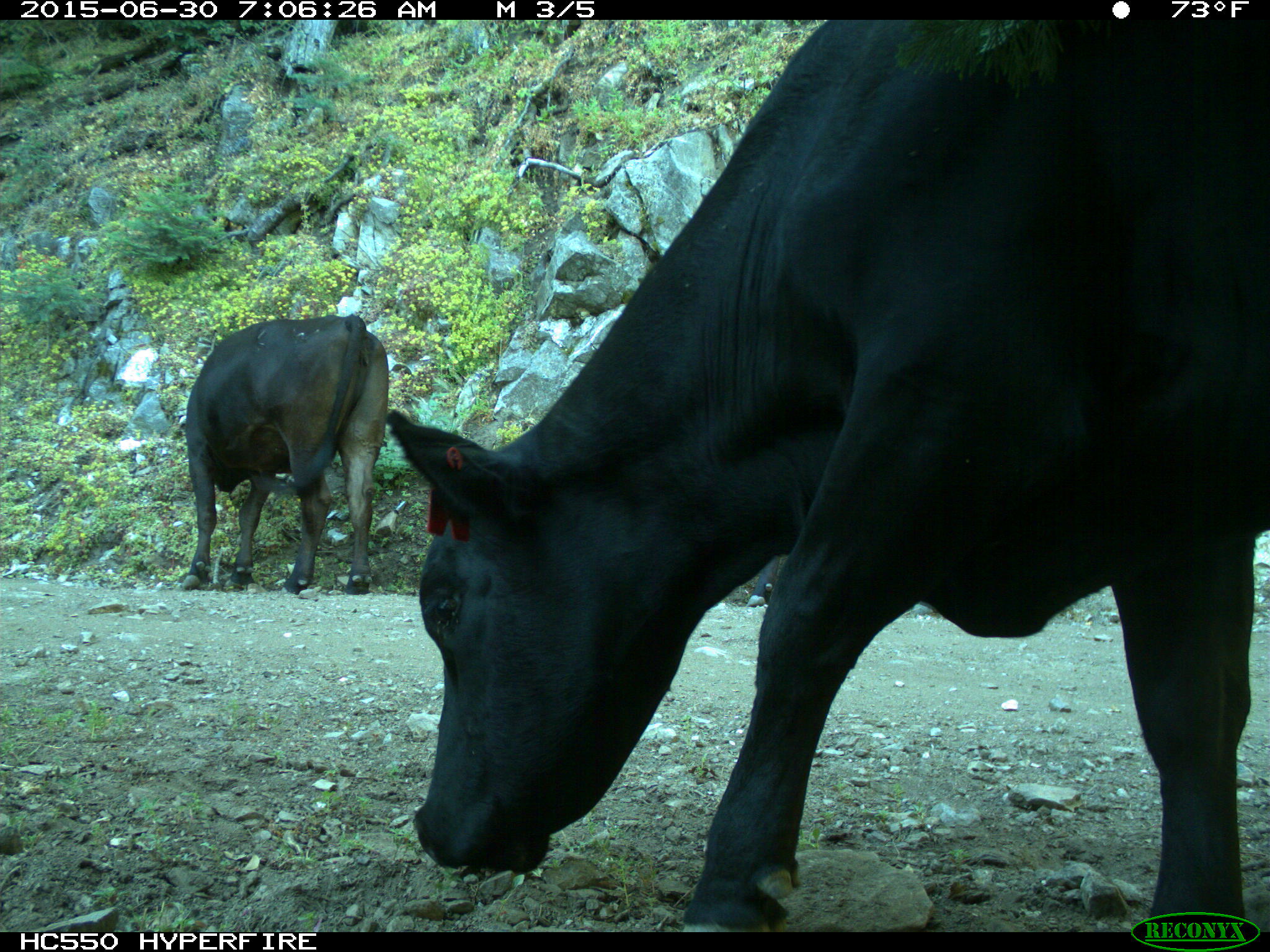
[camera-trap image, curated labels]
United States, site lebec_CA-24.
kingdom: Animalia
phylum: Chordata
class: Mammalia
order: Artiodactyla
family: Bovidae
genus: Bos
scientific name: Bos taurus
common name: domestic cow